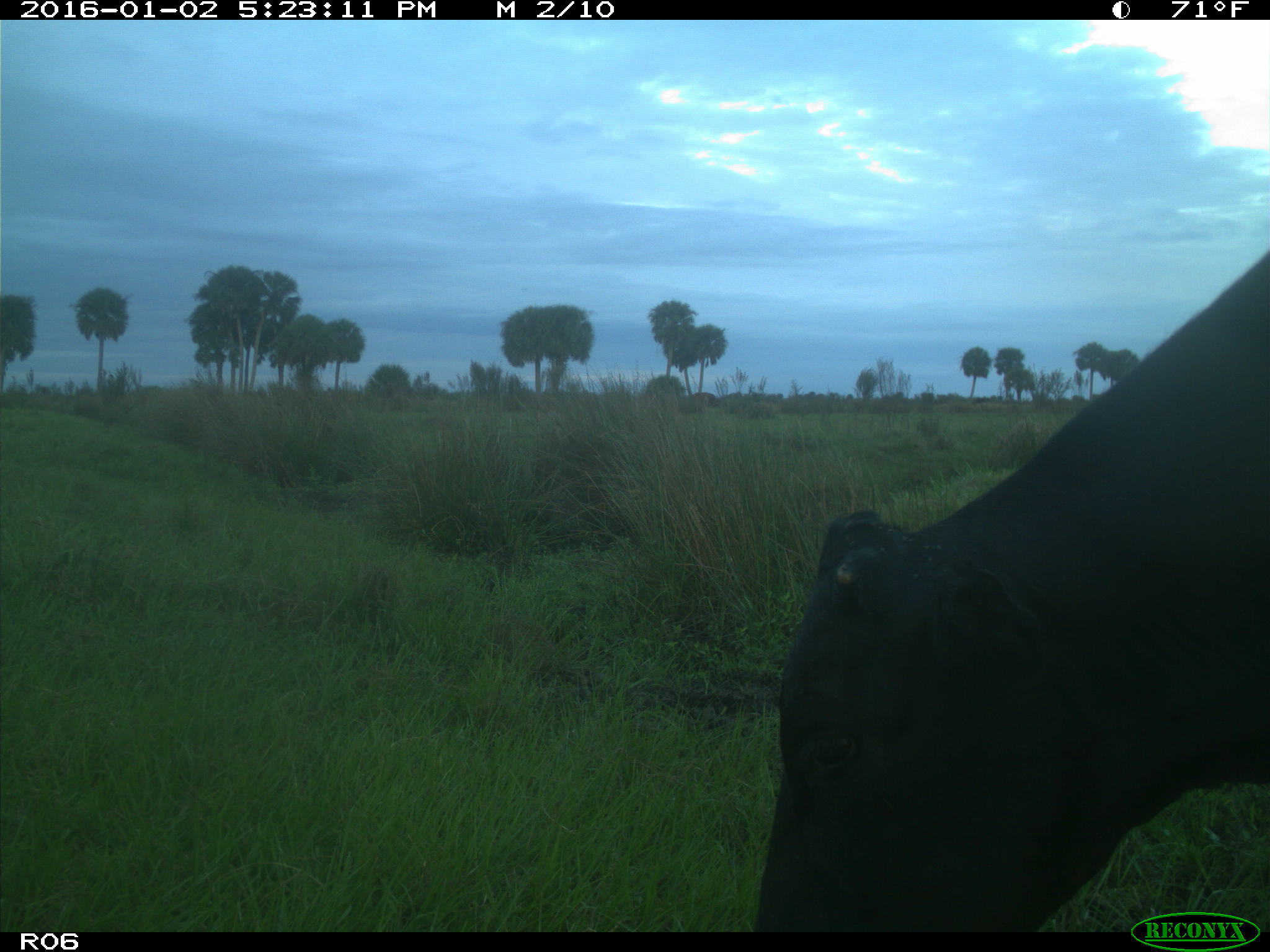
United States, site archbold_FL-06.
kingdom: Animalia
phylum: Chordata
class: Mammalia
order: Artiodactyla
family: Bovidae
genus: Bos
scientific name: Bos taurus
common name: domestic cow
Bos taurus (domestic cow).